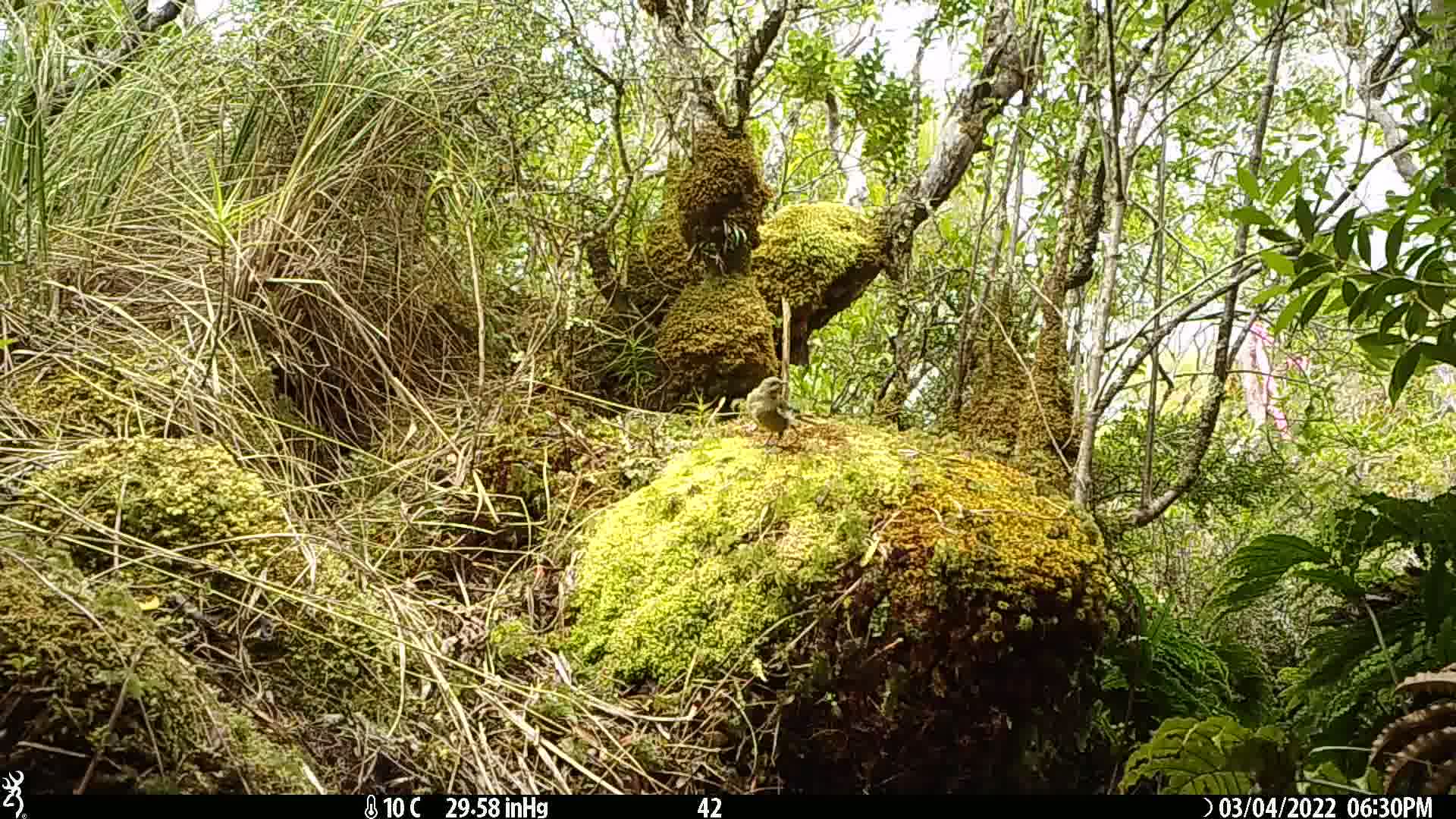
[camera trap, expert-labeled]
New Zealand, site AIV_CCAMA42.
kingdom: Animalia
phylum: Chordata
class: Aves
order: Passeriformes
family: Meliphagidae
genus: Anthornis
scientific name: Anthornis melanura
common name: new zealand bellbird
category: bellbird